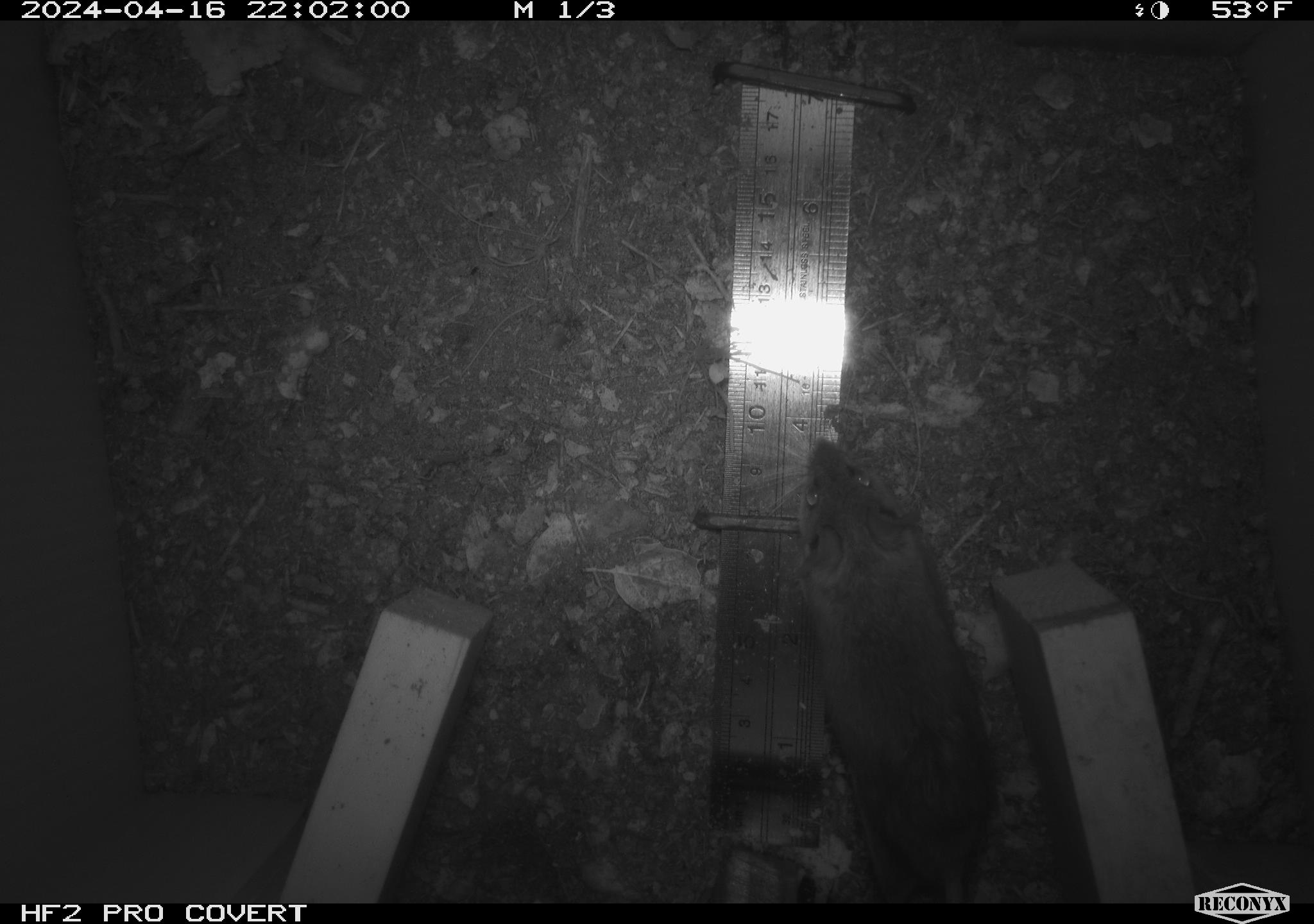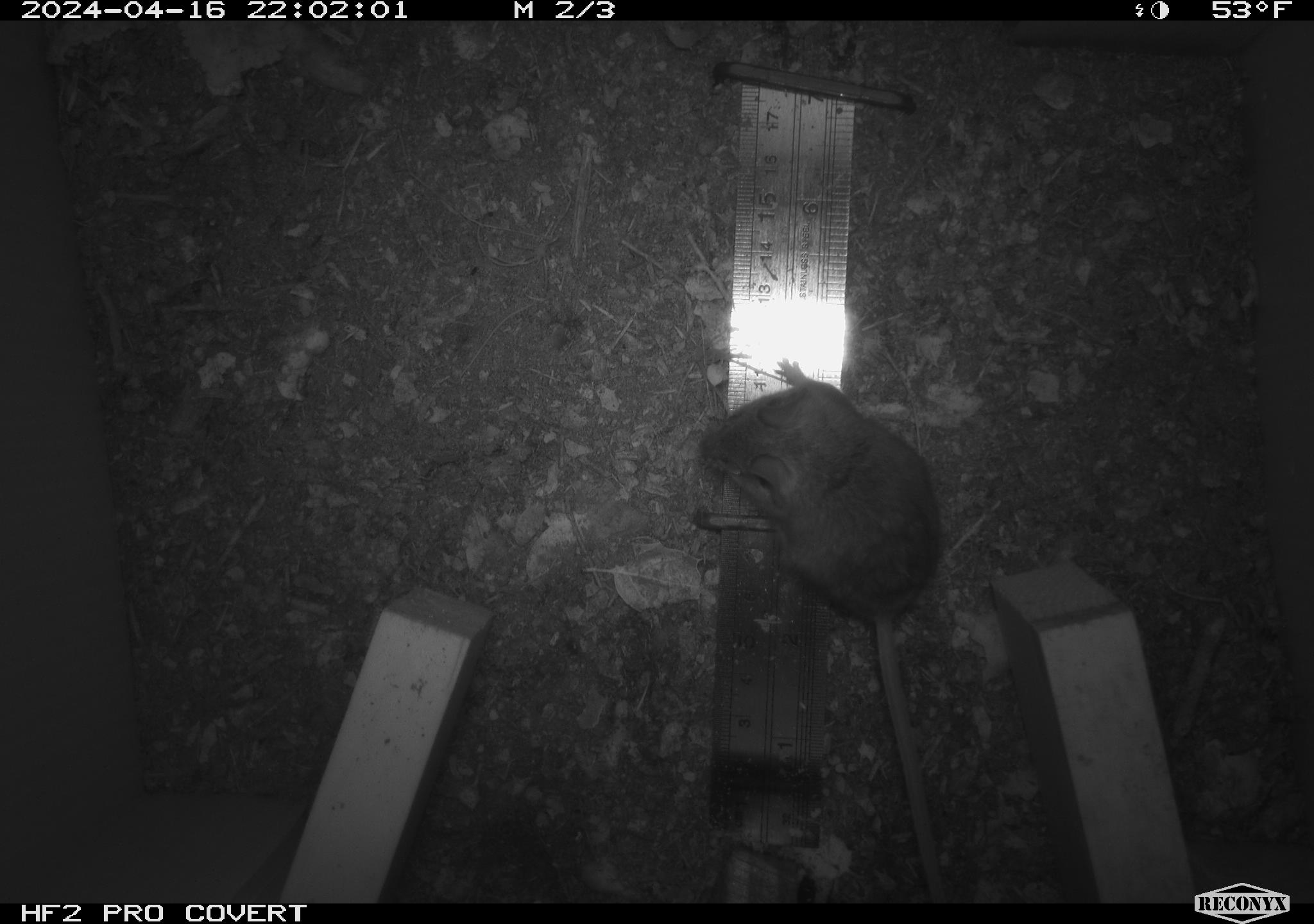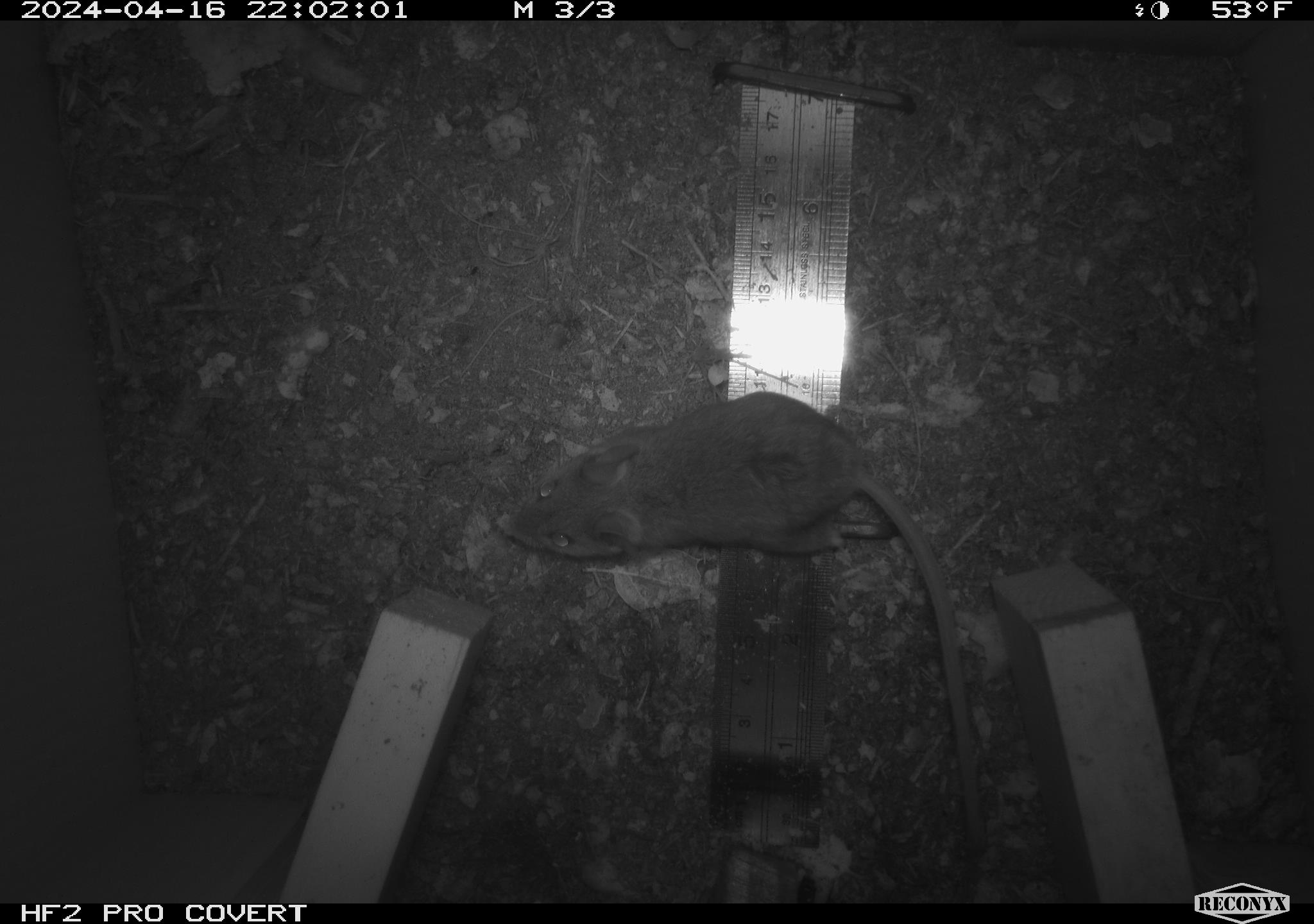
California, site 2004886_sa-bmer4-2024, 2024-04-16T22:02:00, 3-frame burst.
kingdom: Animalia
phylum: Chordata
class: Mammalia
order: Rodentia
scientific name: Rodentia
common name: mouse species